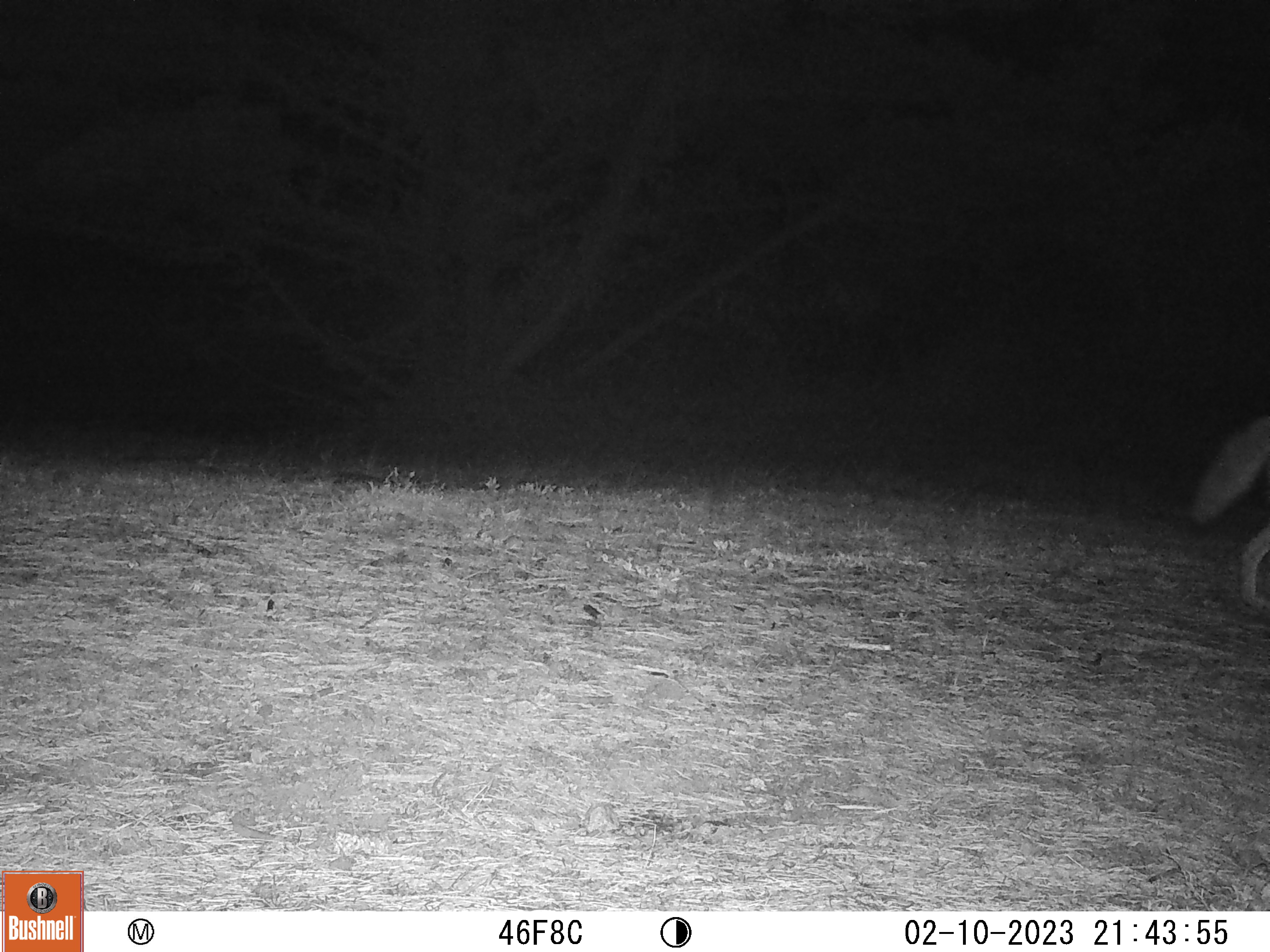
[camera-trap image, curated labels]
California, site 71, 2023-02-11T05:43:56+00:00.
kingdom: Animalia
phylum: Chordata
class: Mammalia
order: Carnivora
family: Canidae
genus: Canis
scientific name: Canis latrans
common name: coyote